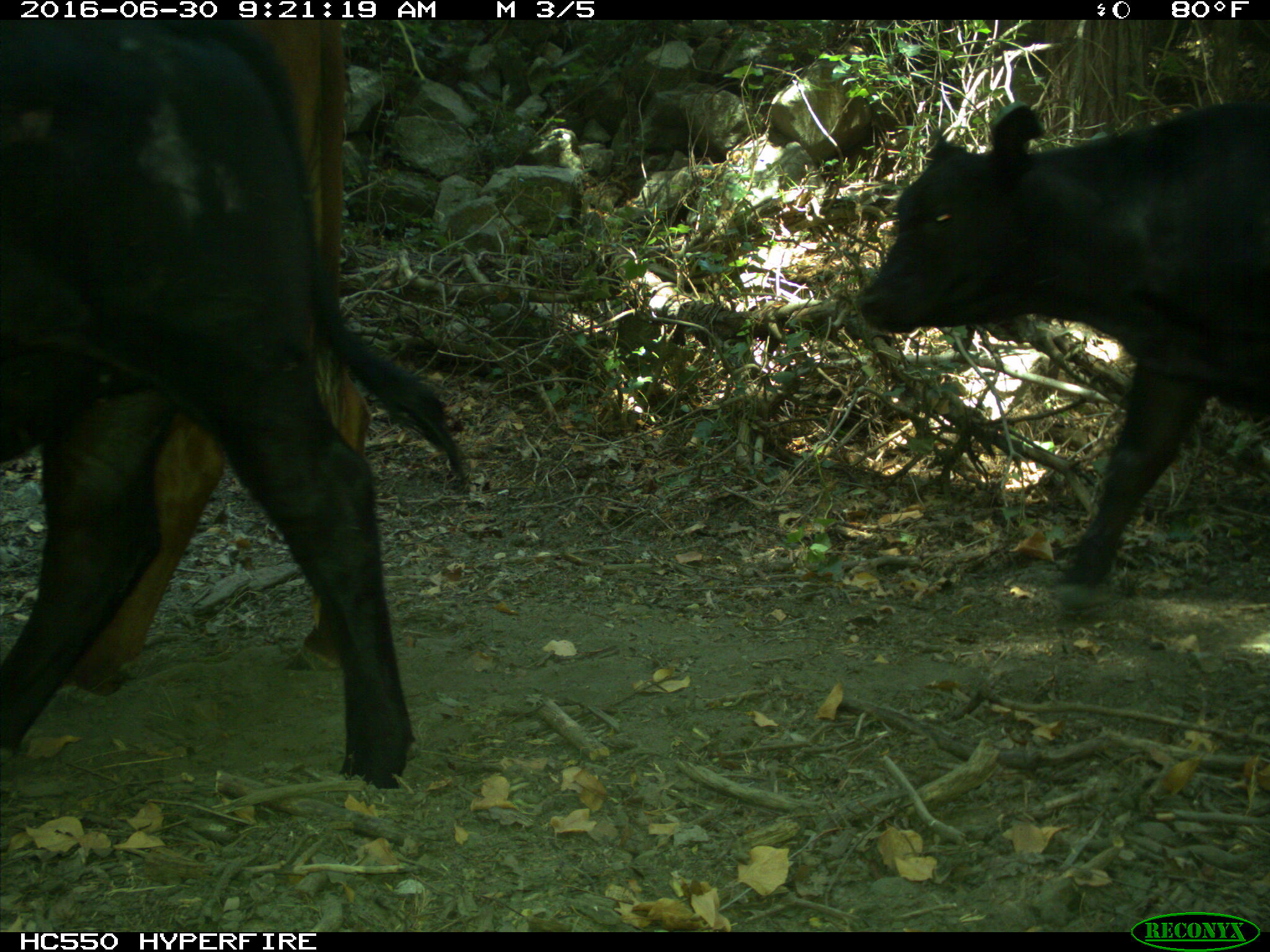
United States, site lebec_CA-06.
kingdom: Animalia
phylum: Chordata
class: Mammalia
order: Artiodactyla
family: Bovidae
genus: Bos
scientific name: Bos taurus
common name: domestic cow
Bos taurus (domestic cow).